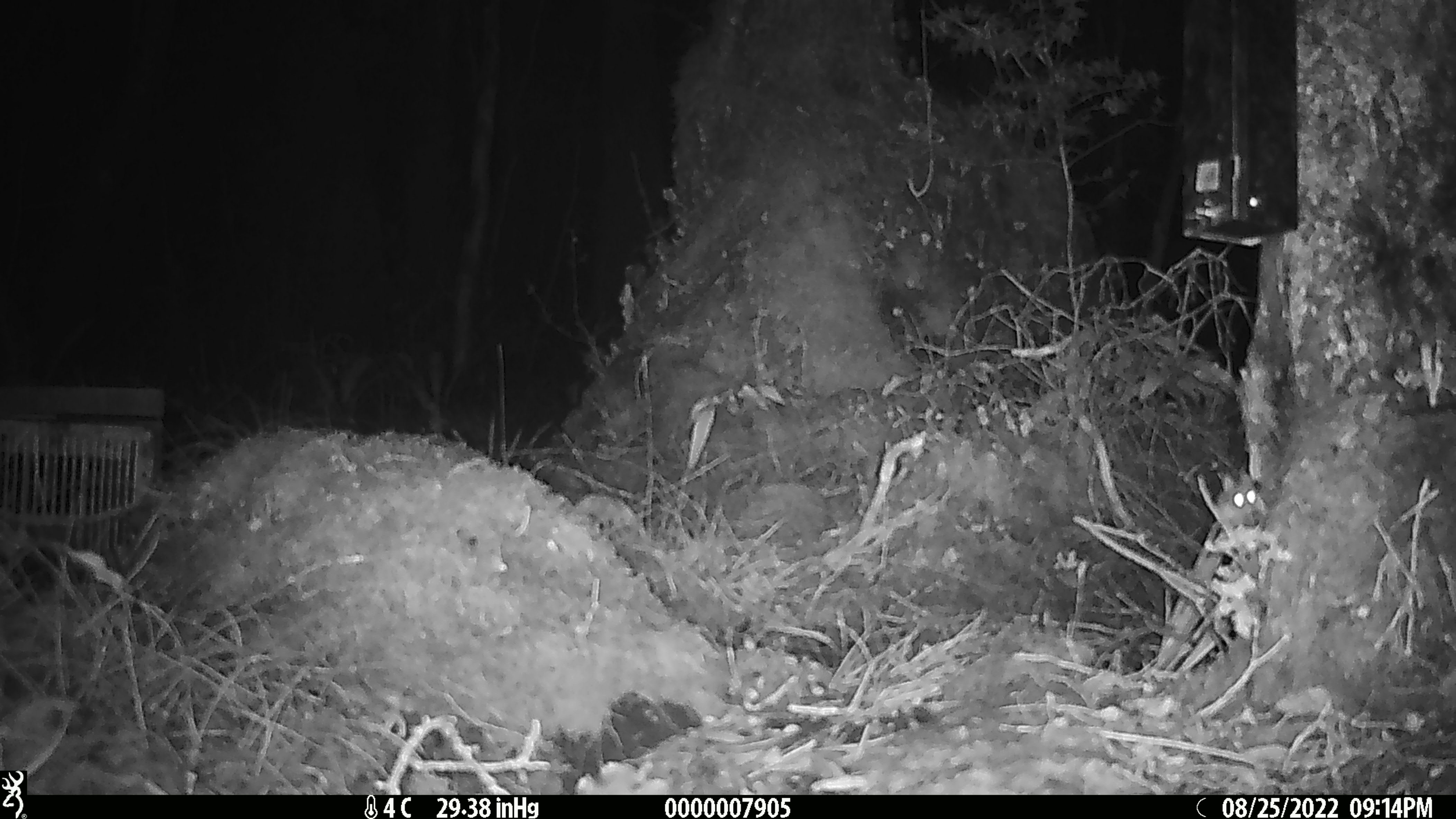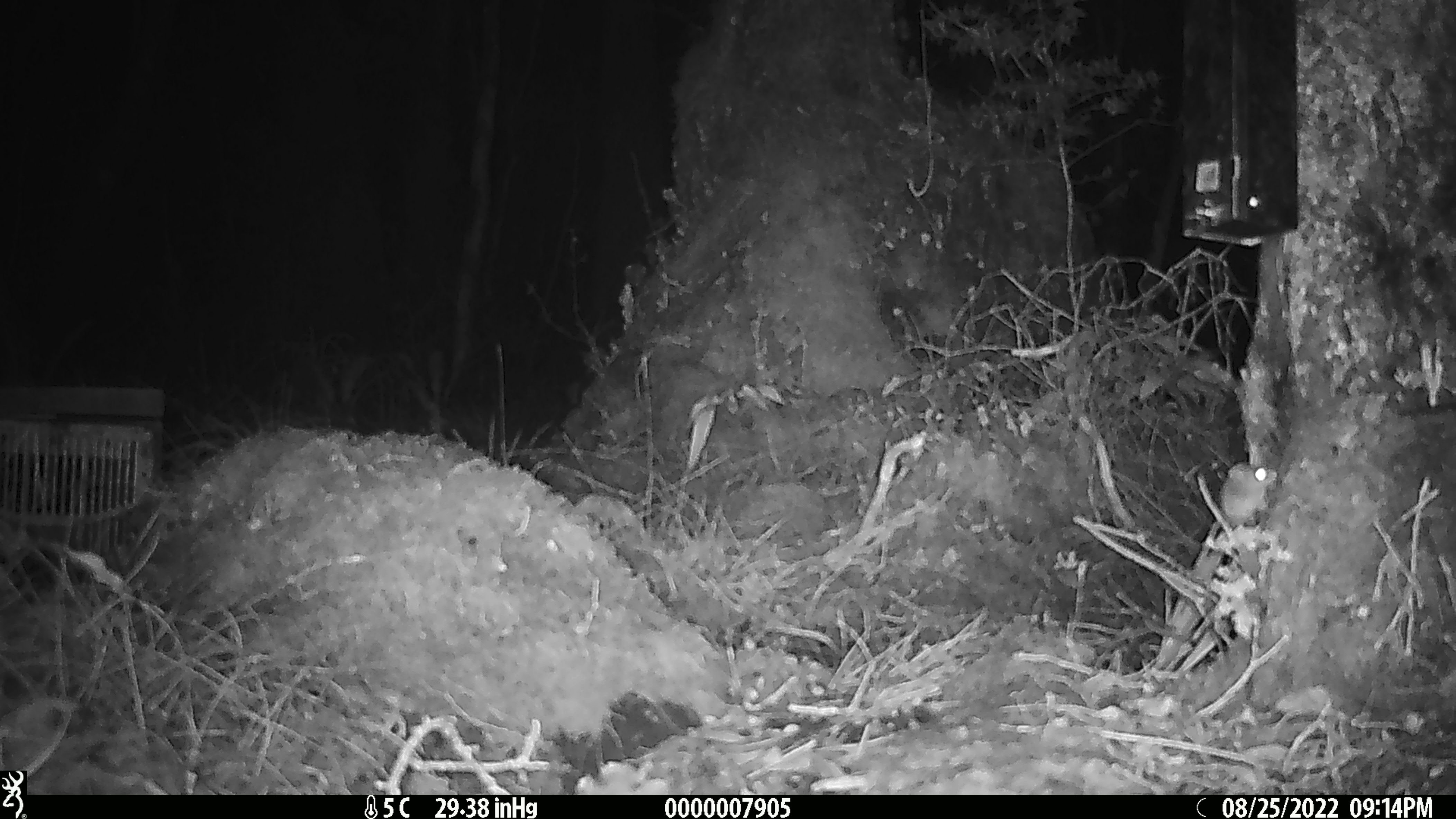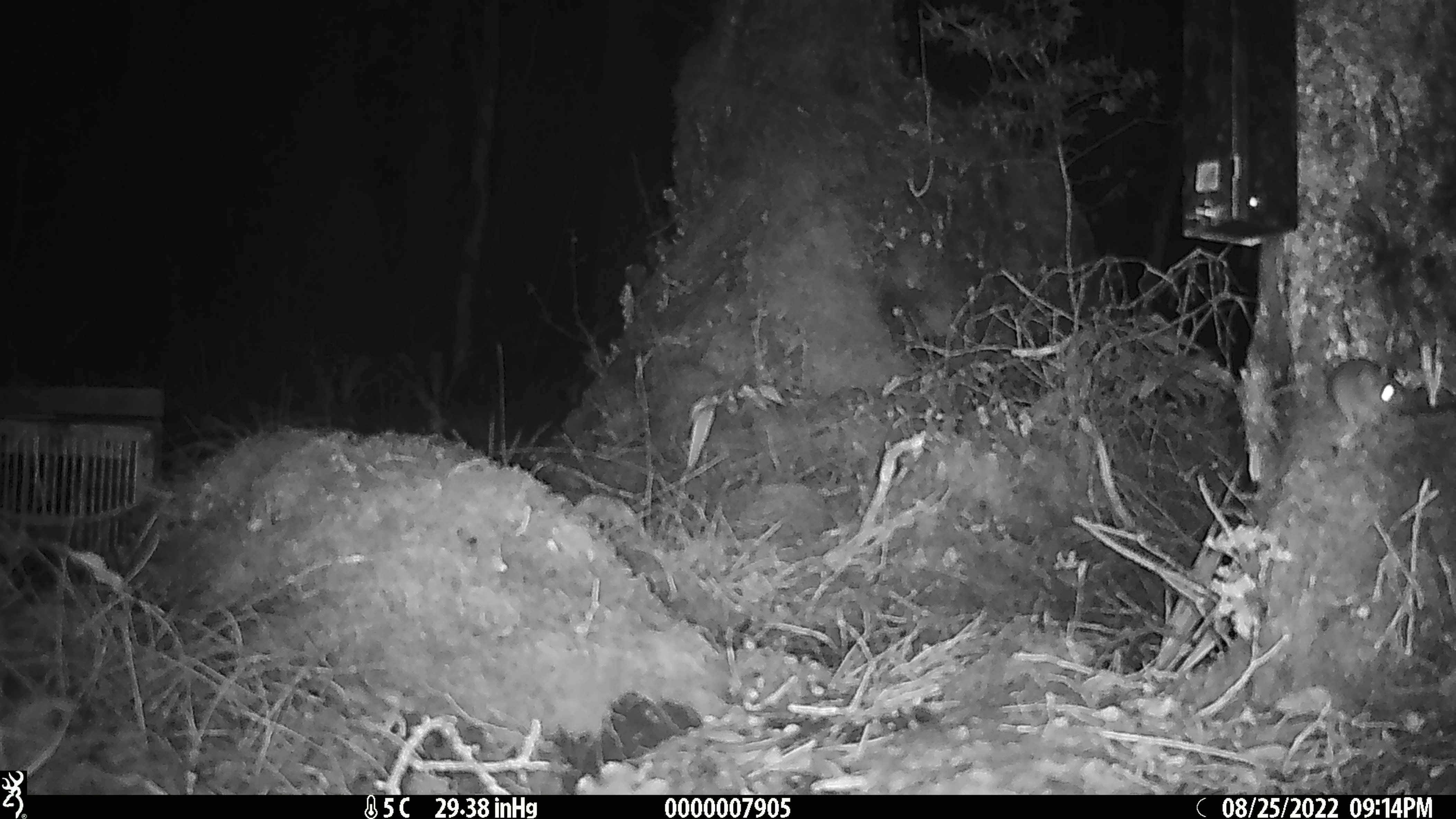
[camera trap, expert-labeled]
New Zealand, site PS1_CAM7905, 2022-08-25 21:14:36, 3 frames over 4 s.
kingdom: Animalia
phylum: Chordata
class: Mammalia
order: Rodentia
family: Muridae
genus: Mus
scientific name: Mus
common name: mouse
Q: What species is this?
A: Mouse (Mus).